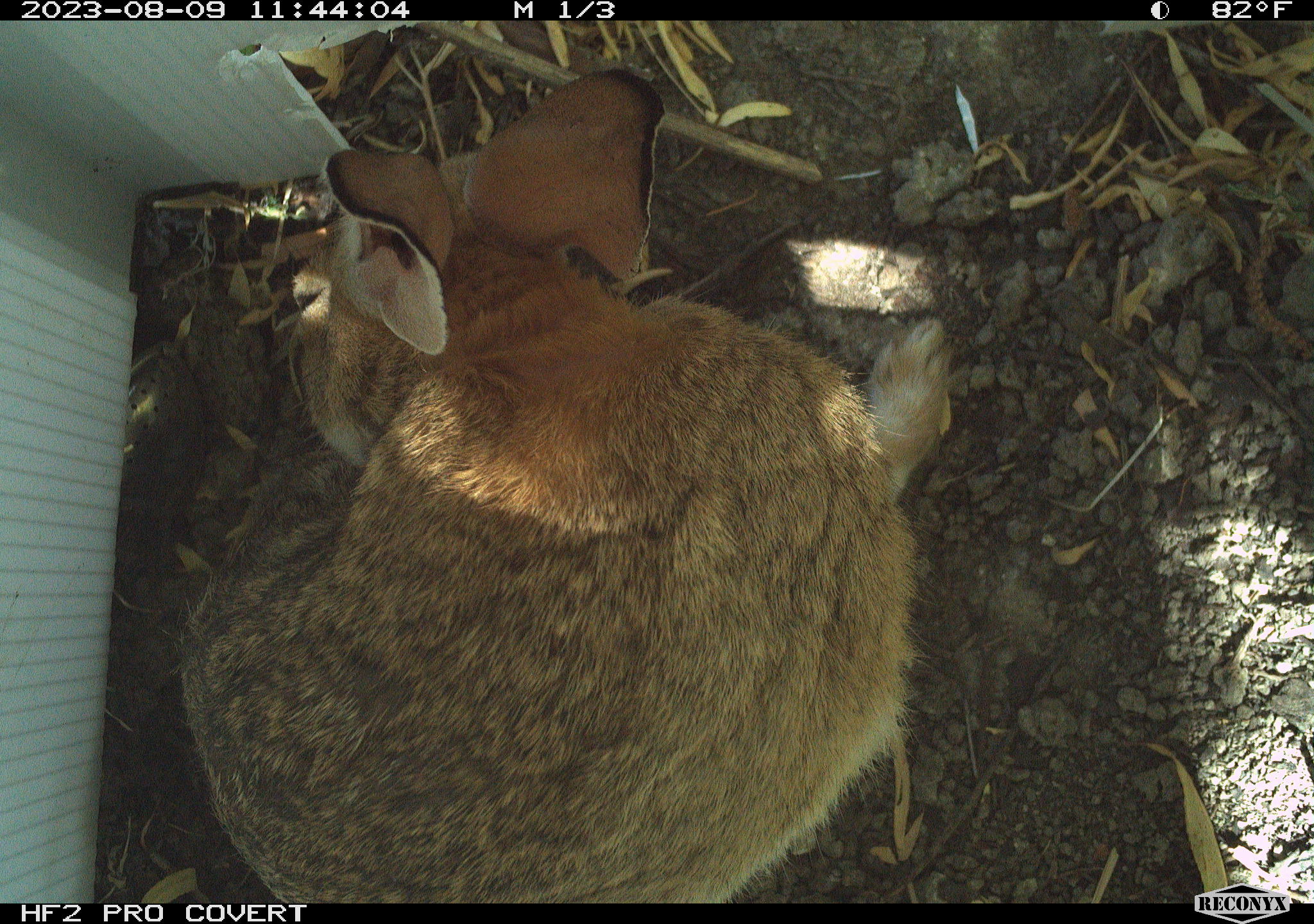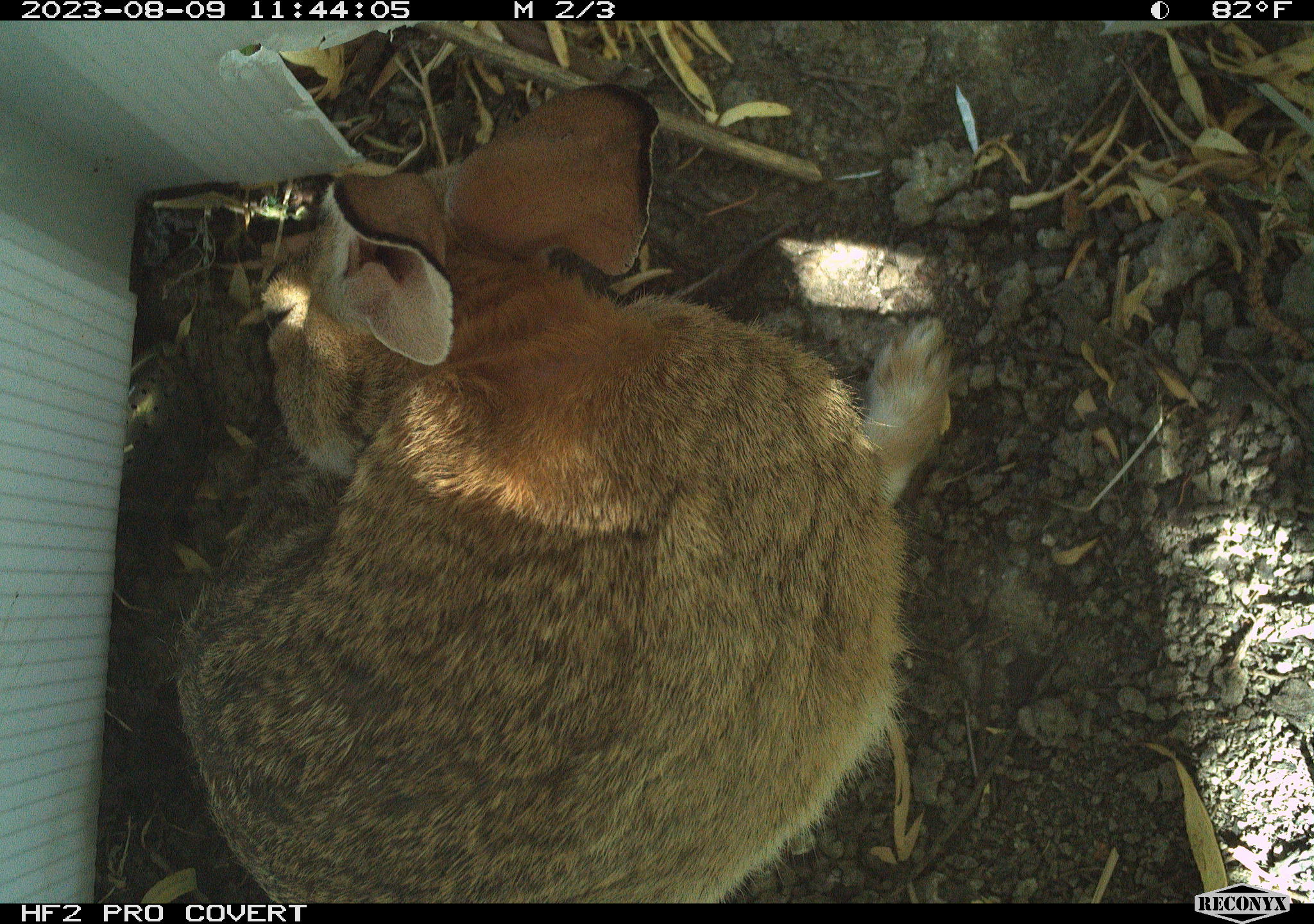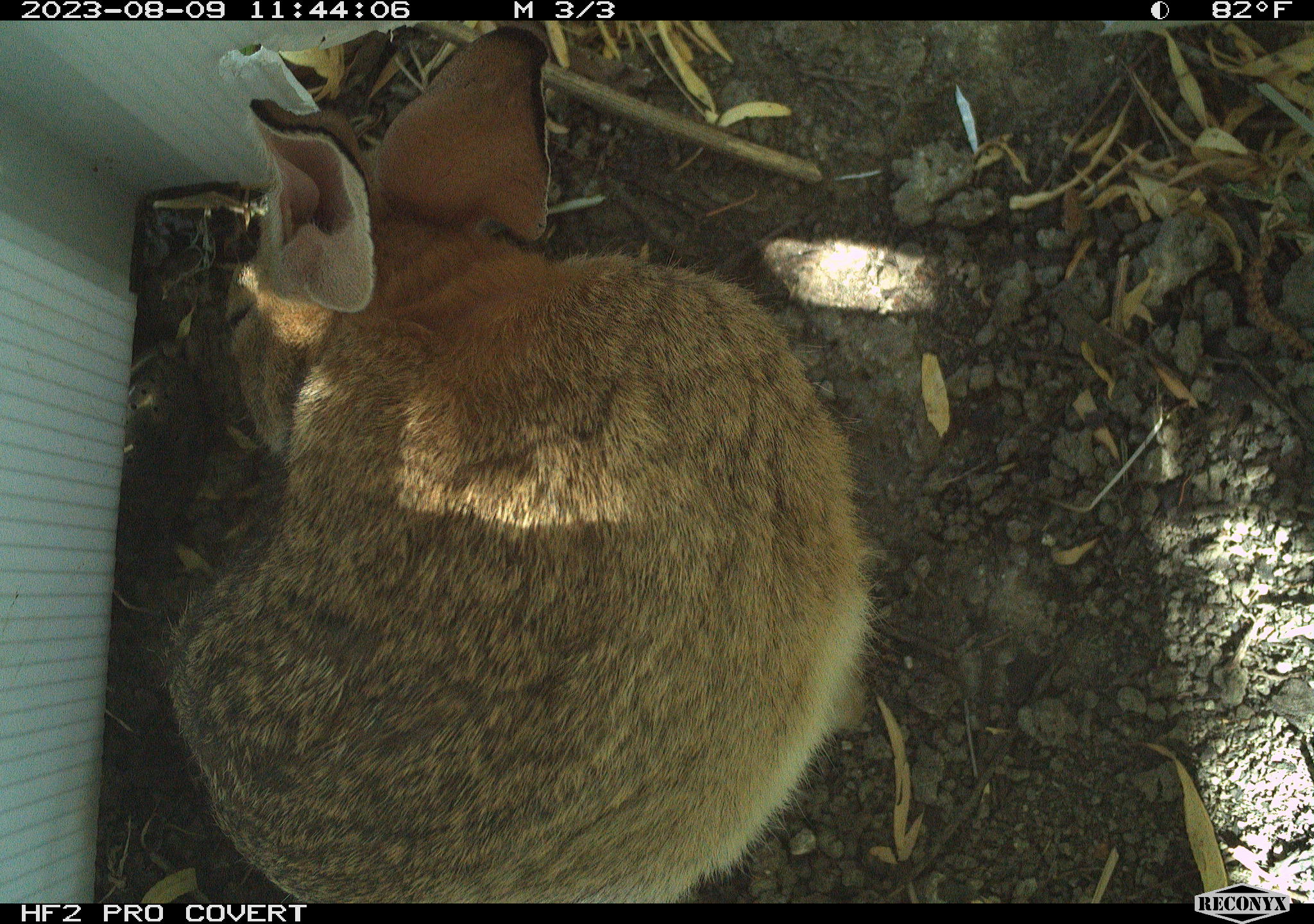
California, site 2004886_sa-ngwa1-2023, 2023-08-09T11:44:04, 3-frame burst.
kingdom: Animalia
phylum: Chordata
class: Mammalia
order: Lagomorpha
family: Leporidae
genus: Sylvilagus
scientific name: Sylvilagus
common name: cottontail rabbits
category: sylvilagus species